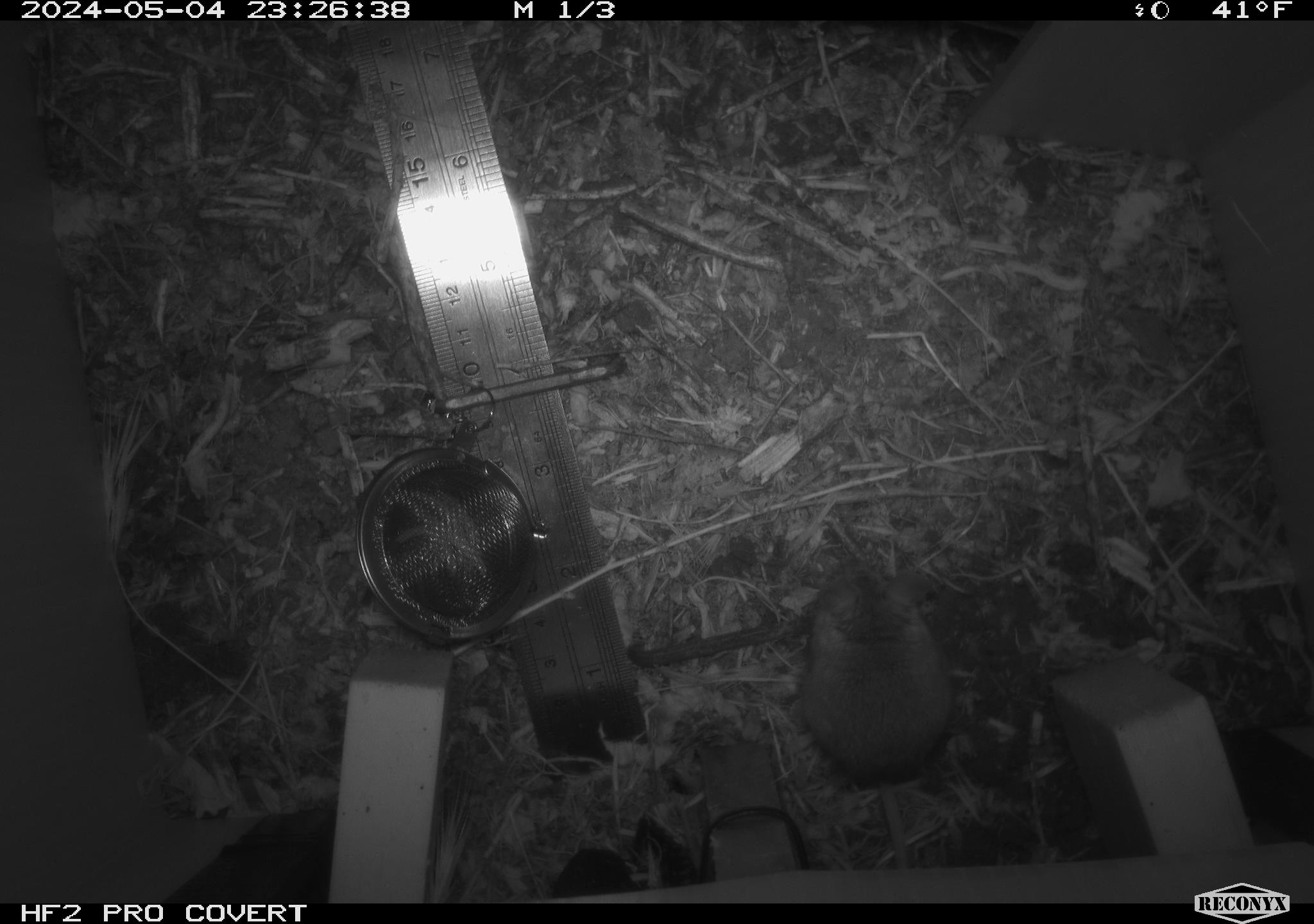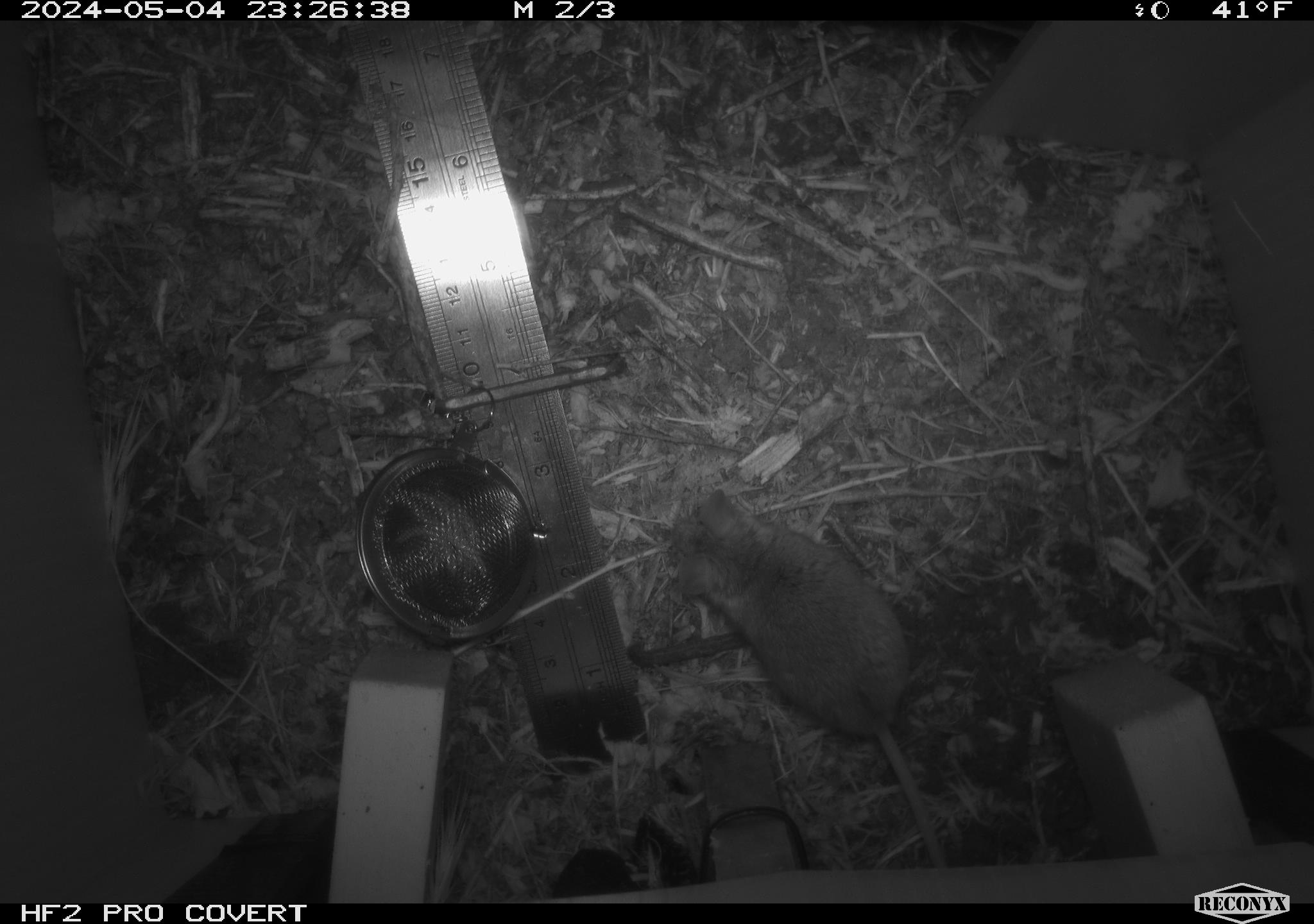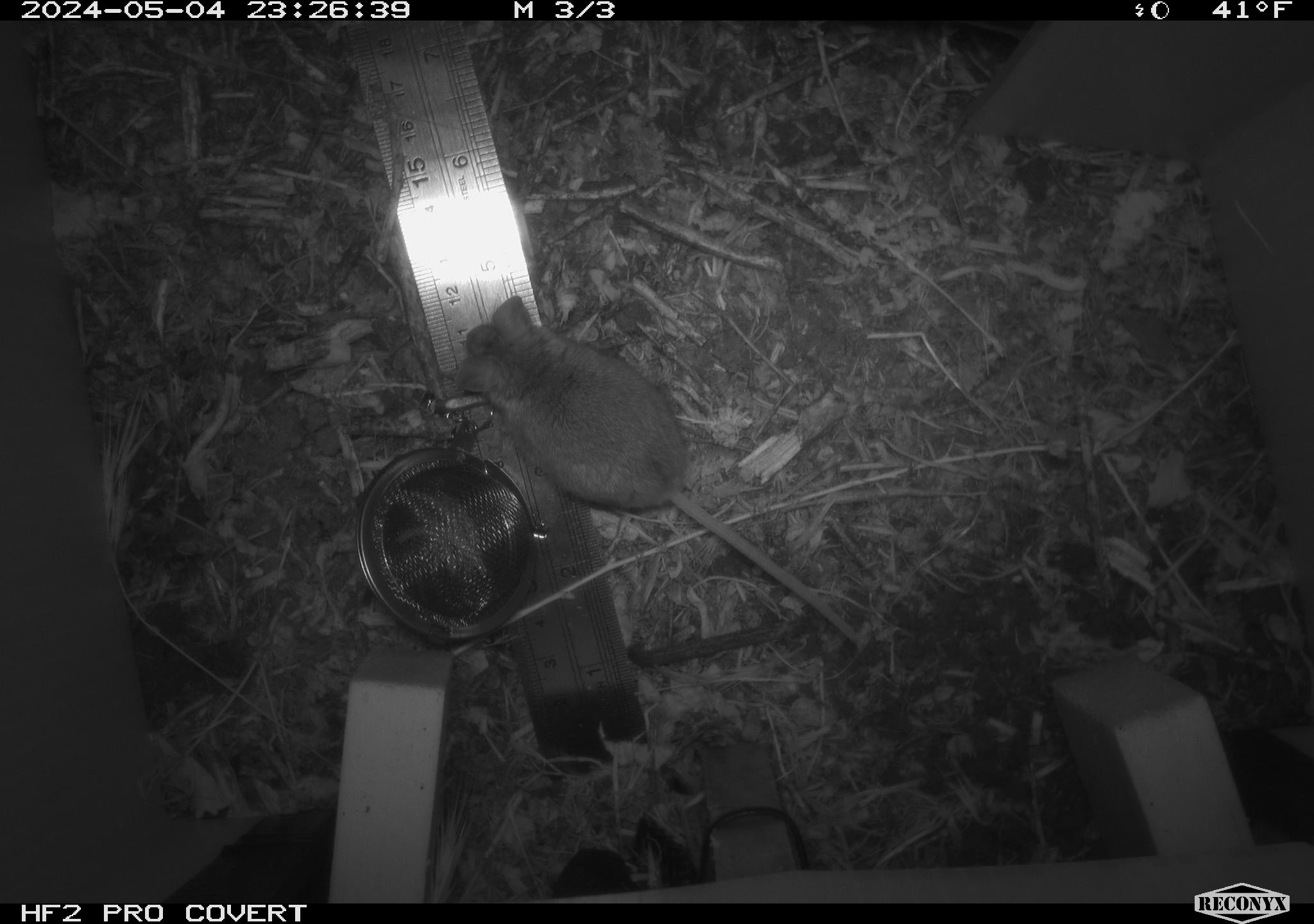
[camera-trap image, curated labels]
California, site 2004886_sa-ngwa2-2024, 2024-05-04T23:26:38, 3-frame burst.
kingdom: Animalia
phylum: Chordata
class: Mammalia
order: Rodentia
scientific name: Rodentia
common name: mouse species